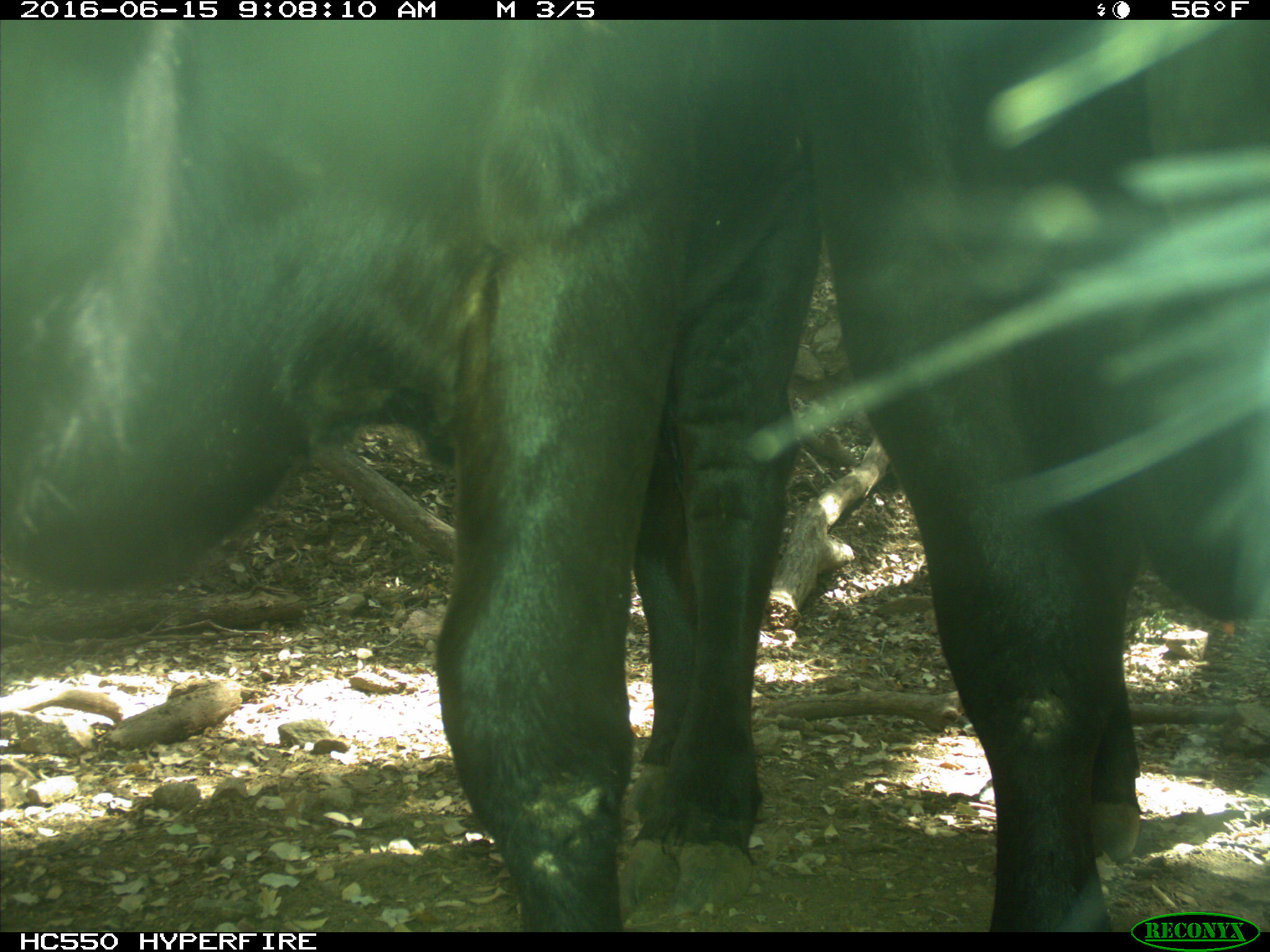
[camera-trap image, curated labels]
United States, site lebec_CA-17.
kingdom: Animalia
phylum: Chordata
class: Mammalia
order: Artiodactyla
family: Bovidae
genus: Bos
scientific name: Bos taurus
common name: domestic cow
Bos taurus (domestic cow).